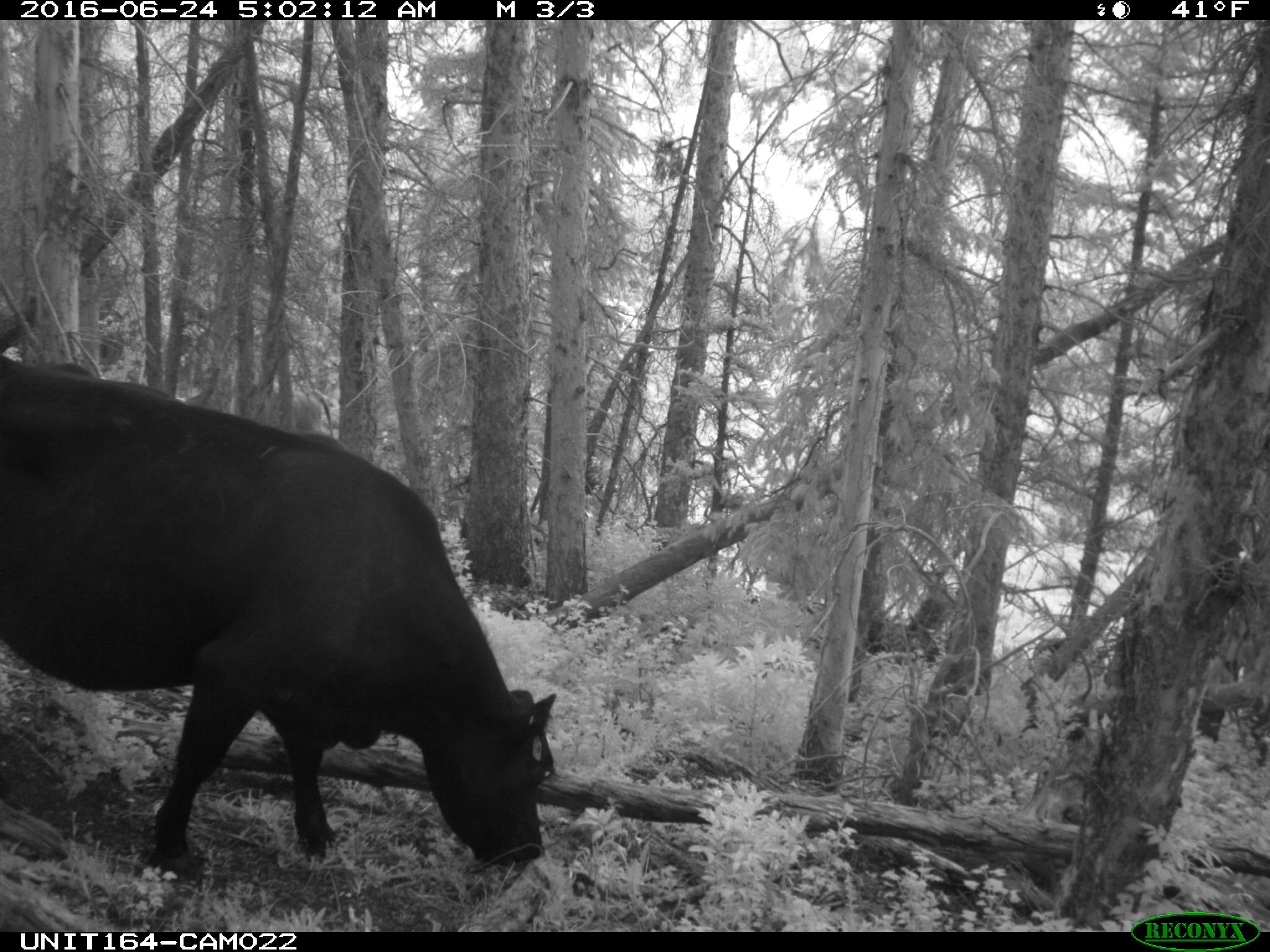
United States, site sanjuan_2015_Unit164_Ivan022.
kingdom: Animalia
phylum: Chordata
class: Mammalia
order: Artiodactyla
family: Bovidae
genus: Bos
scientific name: Bos taurus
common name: domestic cow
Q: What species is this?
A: Bos taurus (domestic cow).